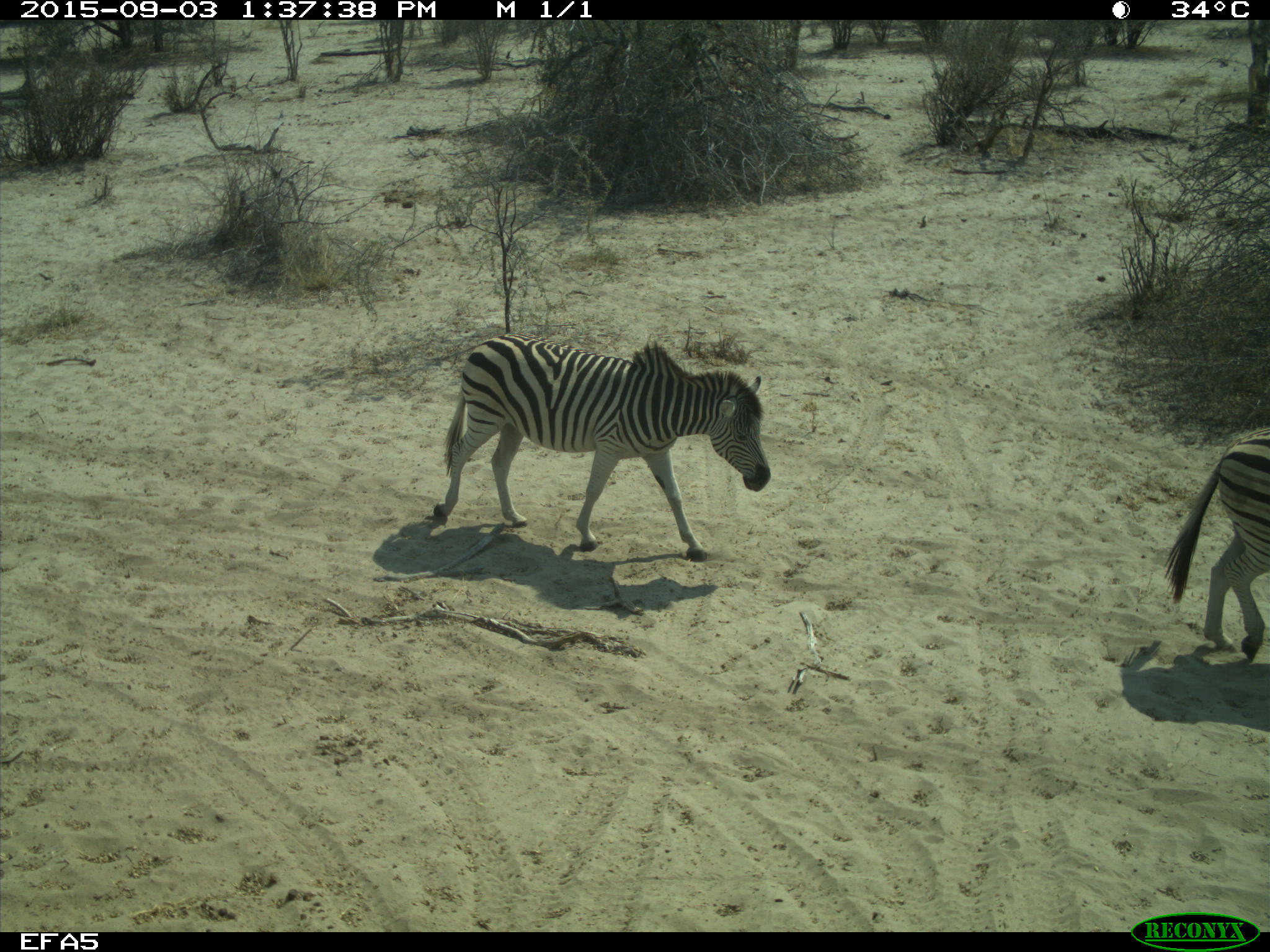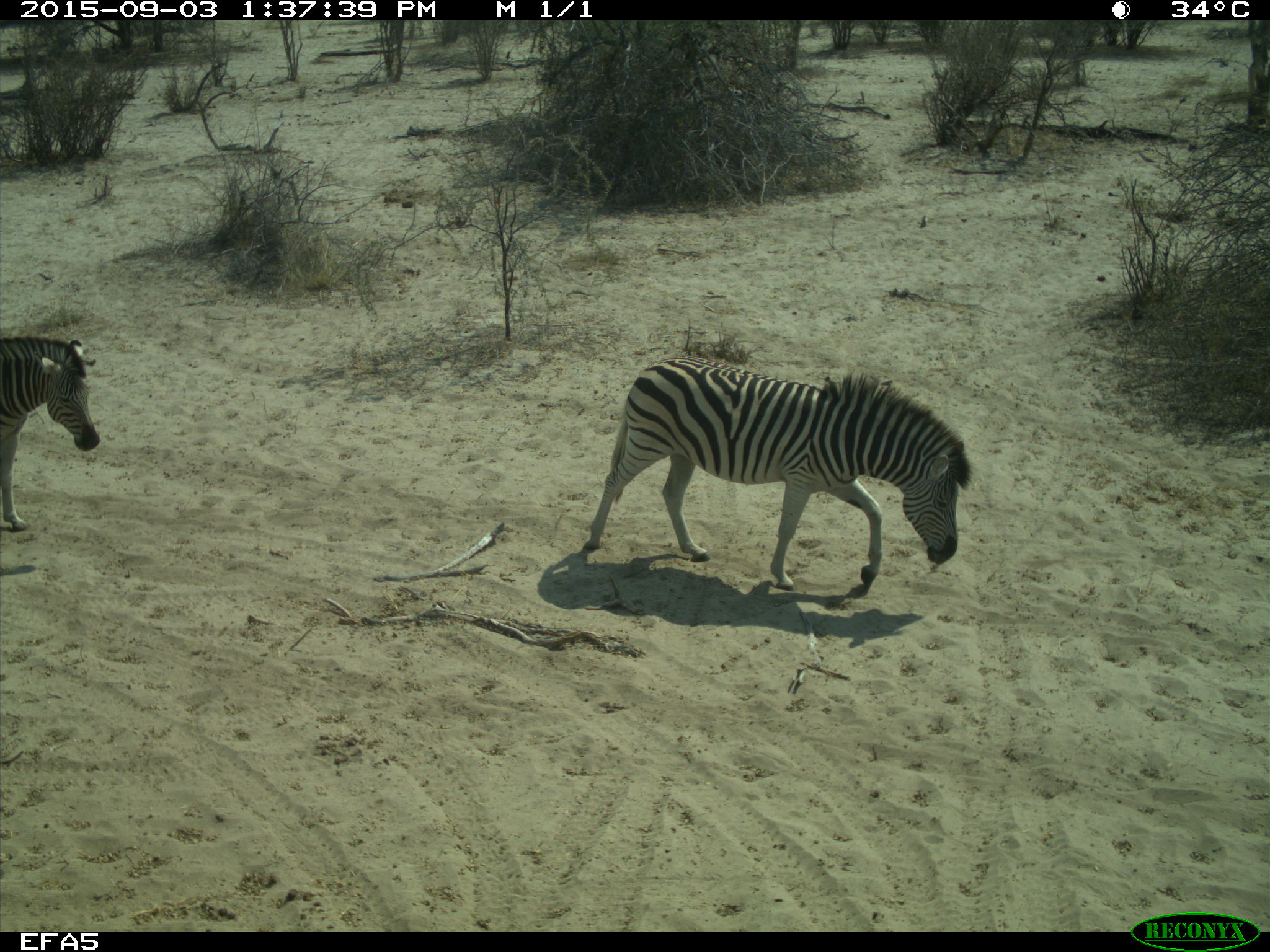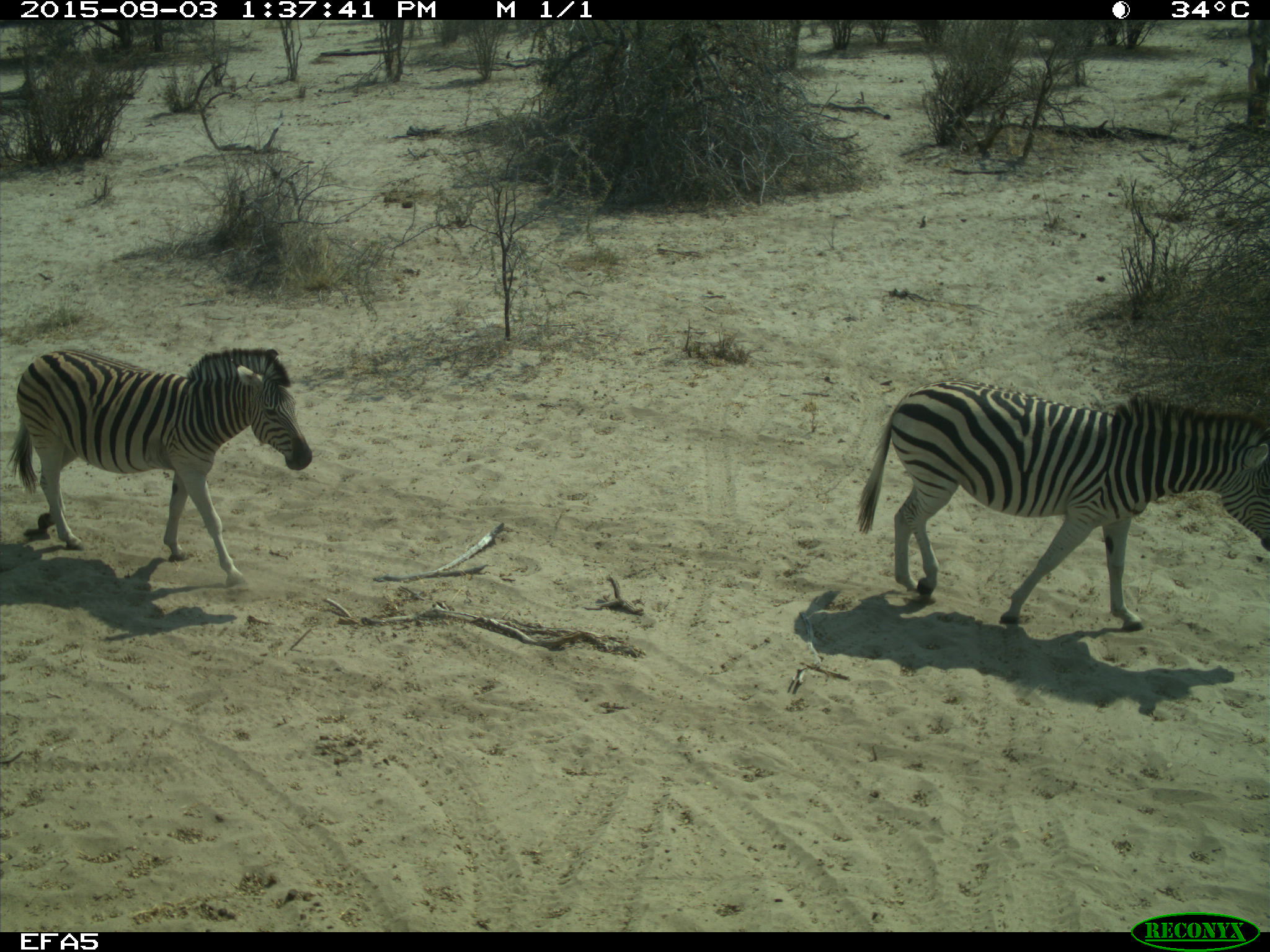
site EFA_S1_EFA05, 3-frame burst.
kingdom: Animalia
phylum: Chordata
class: Mammalia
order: Perissodactyla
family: Equidae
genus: Equus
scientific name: Equus quagga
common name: plains zebra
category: zebraplains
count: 3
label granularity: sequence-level